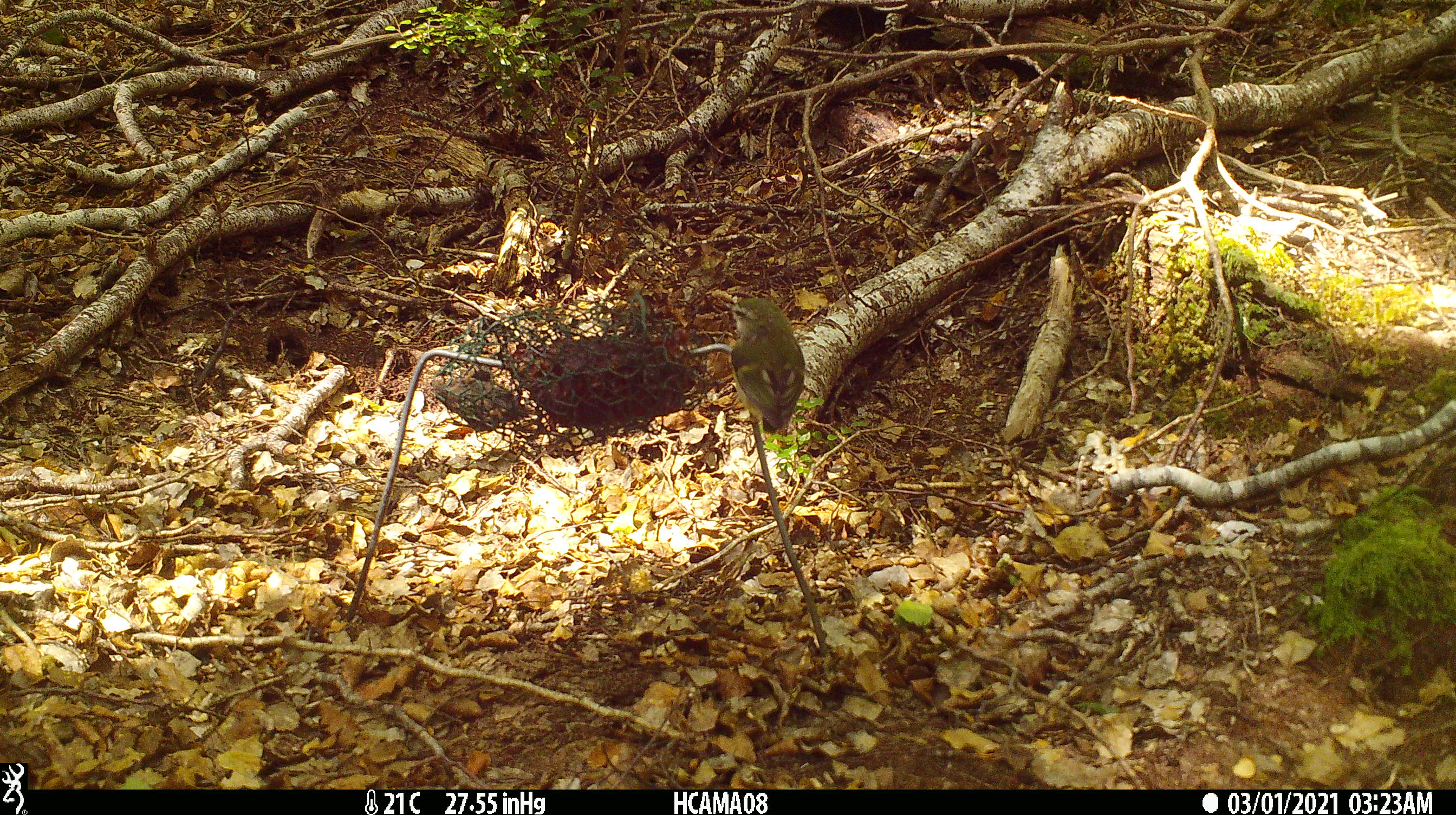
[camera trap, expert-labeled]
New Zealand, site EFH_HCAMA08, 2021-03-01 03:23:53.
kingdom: Animalia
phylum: Chordata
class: Aves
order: Passeriformes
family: Acanthisittidae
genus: Acanthisitta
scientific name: Acanthisitta chloris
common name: rifleman